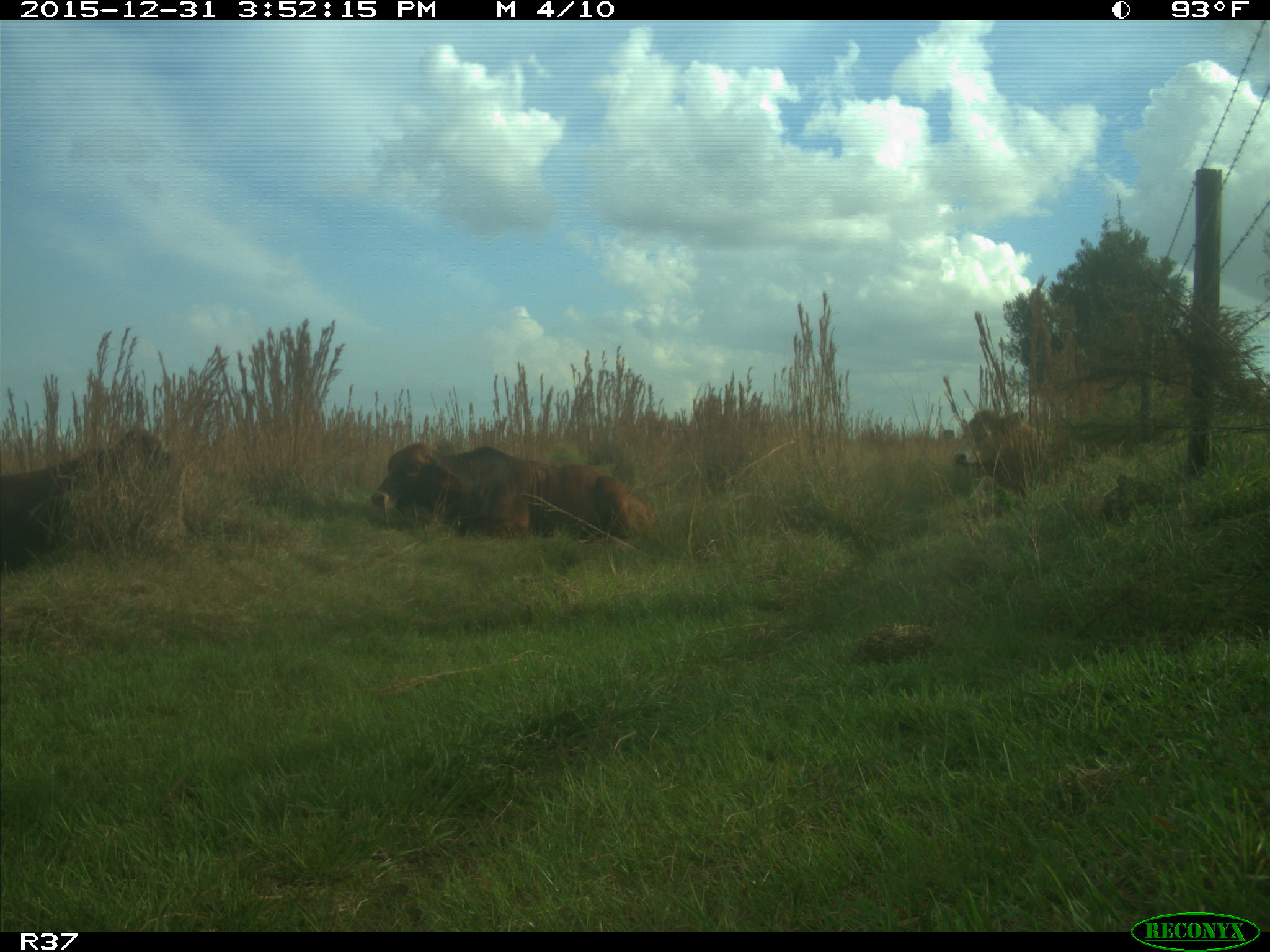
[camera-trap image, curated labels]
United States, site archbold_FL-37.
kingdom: Animalia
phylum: Chordata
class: Mammalia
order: Artiodactyla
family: Bovidae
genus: Bos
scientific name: Bos taurus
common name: domestic cow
Bos taurus (domestic cow).